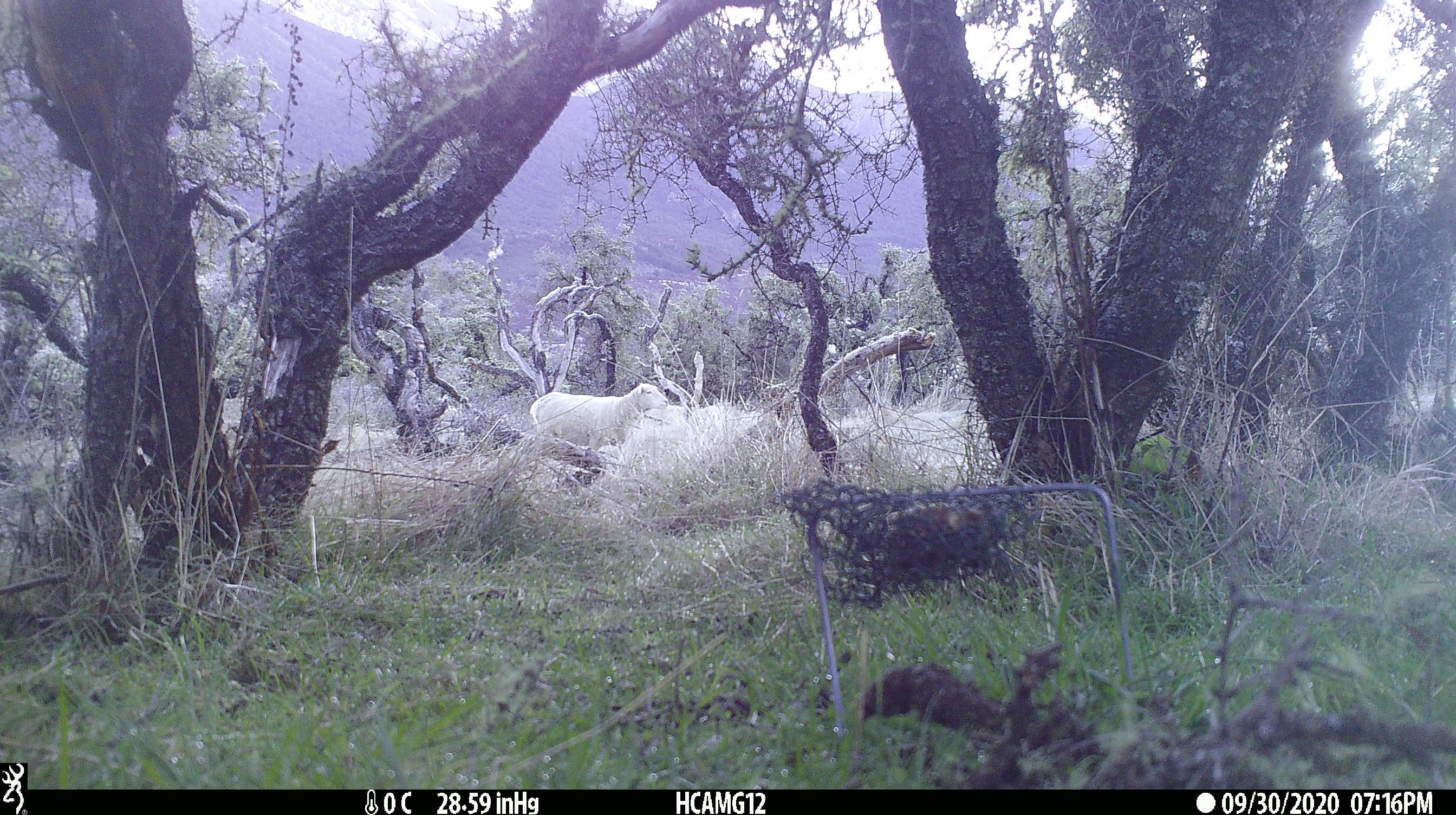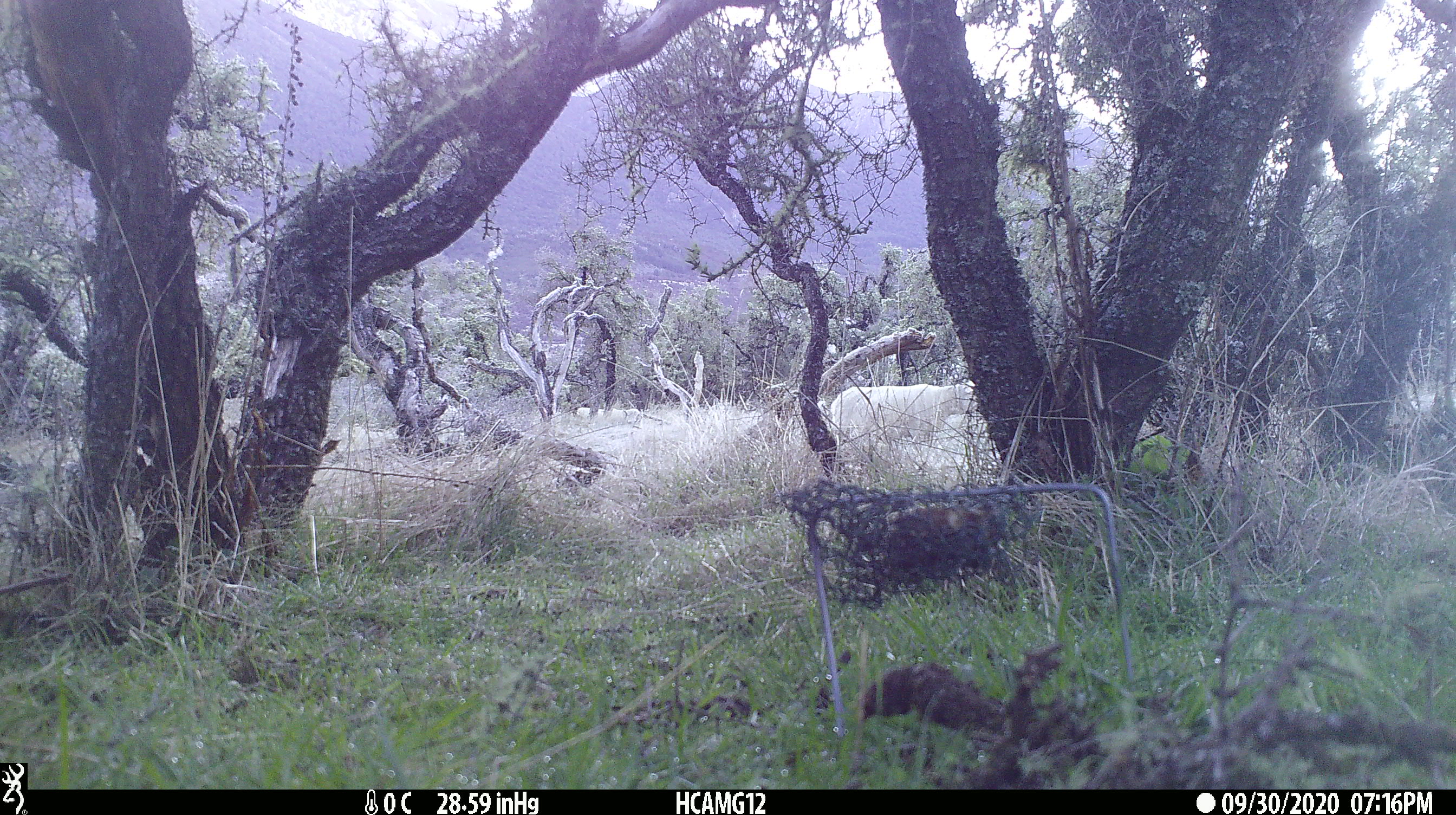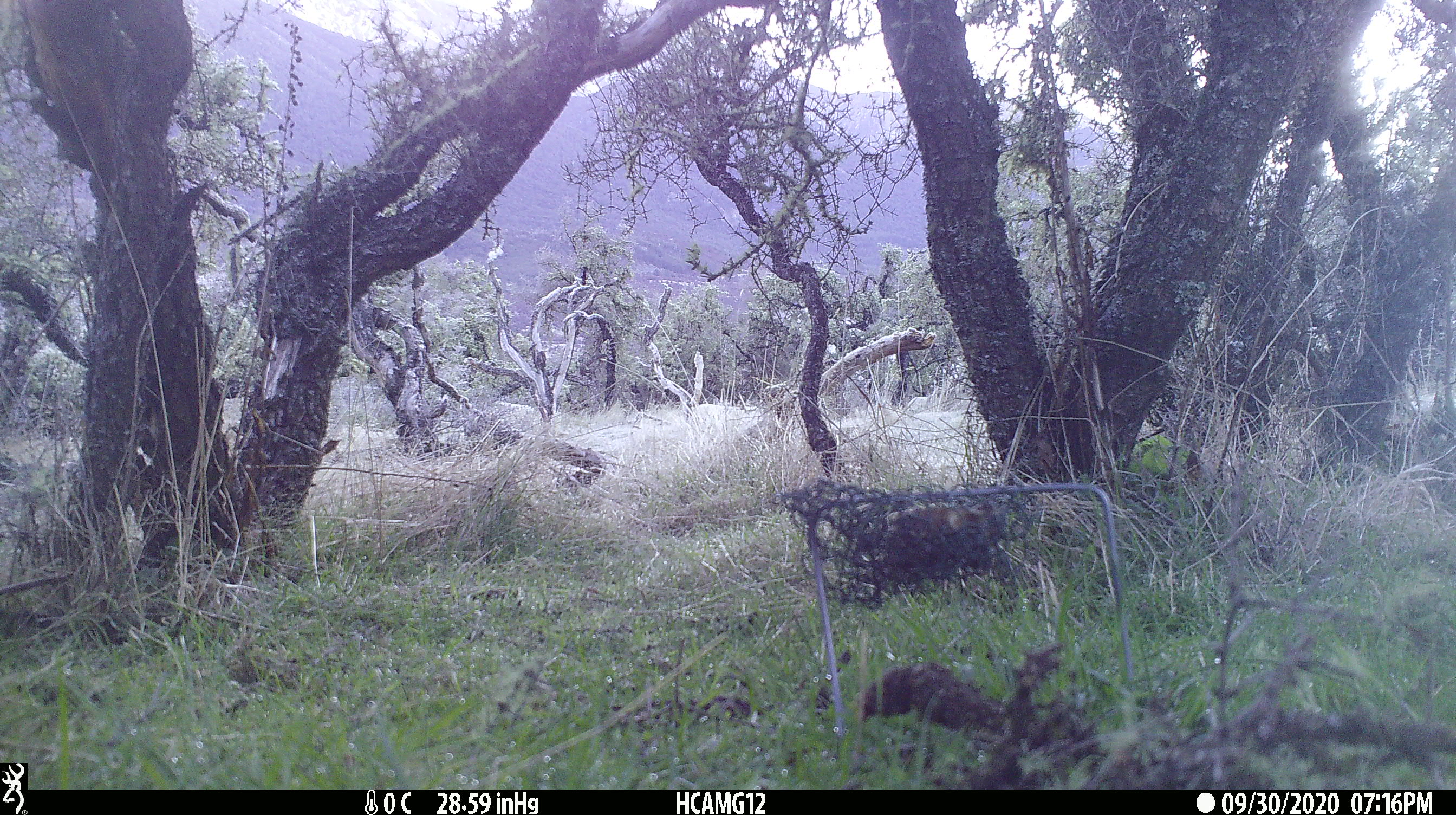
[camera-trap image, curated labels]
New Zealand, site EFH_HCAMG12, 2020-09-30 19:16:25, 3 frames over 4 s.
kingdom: Animalia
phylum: Chordata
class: Mammalia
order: Artiodactyla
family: Bovidae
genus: Ovis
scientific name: Ovis aries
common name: domestic sheep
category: sheep